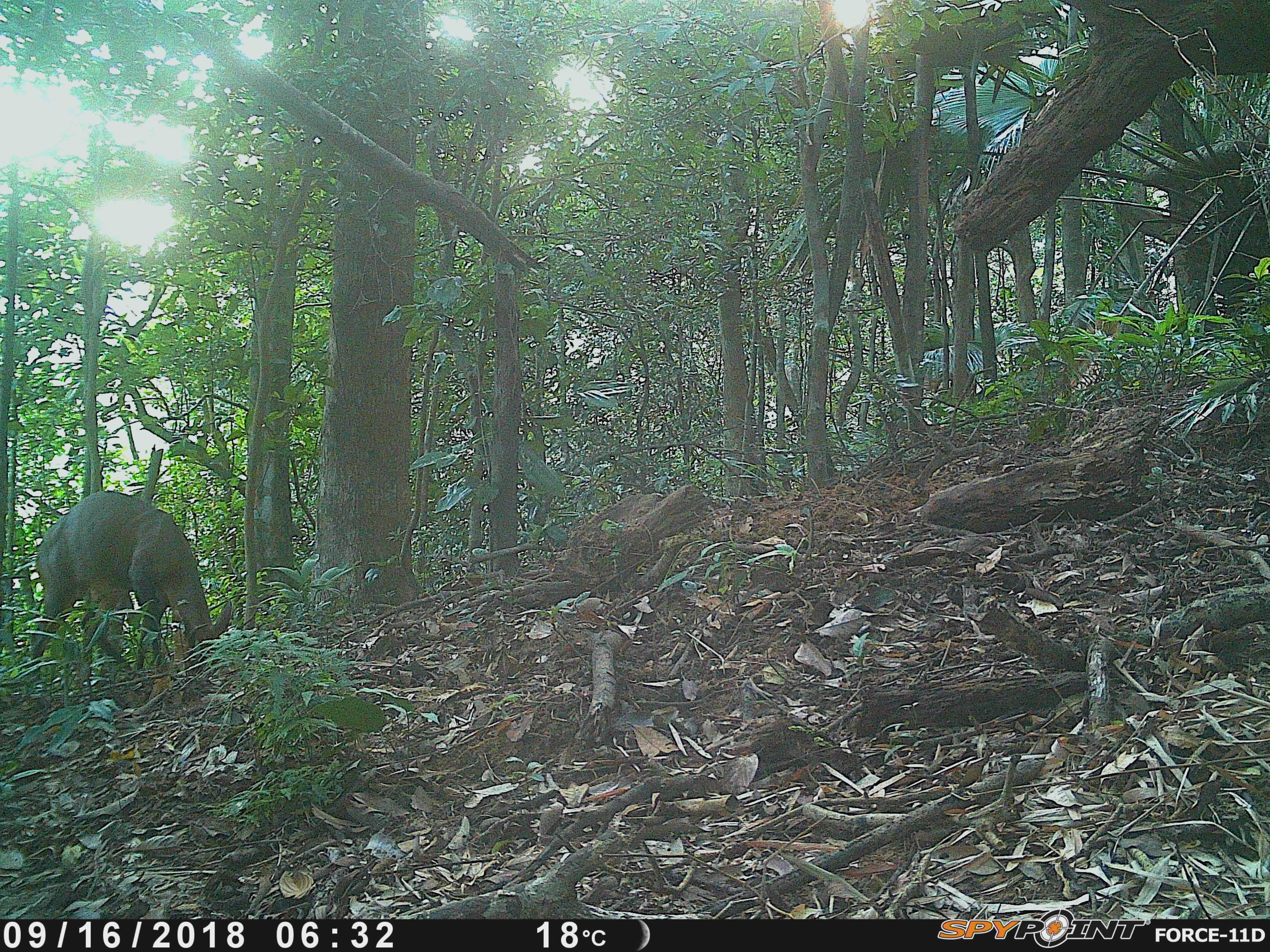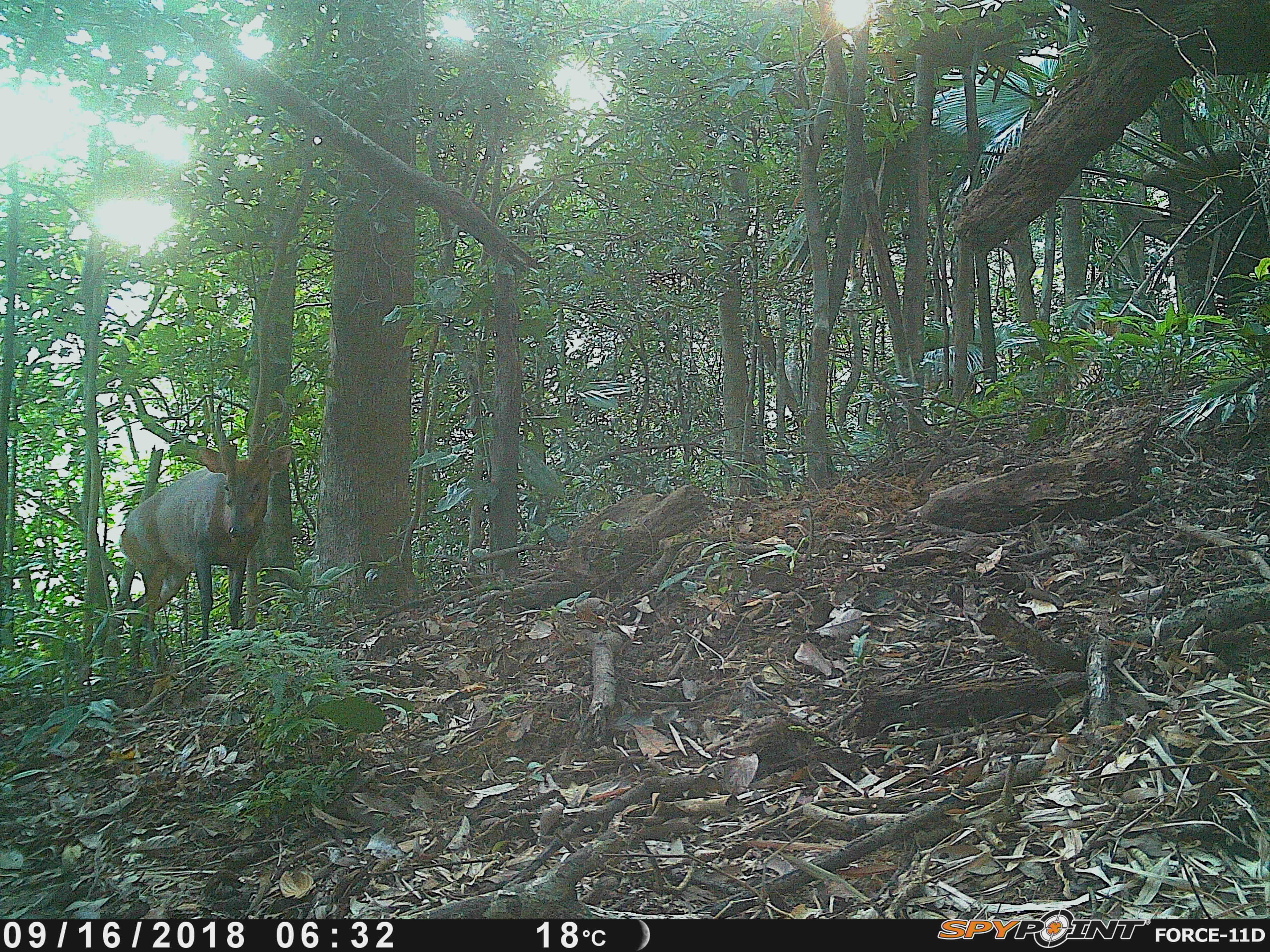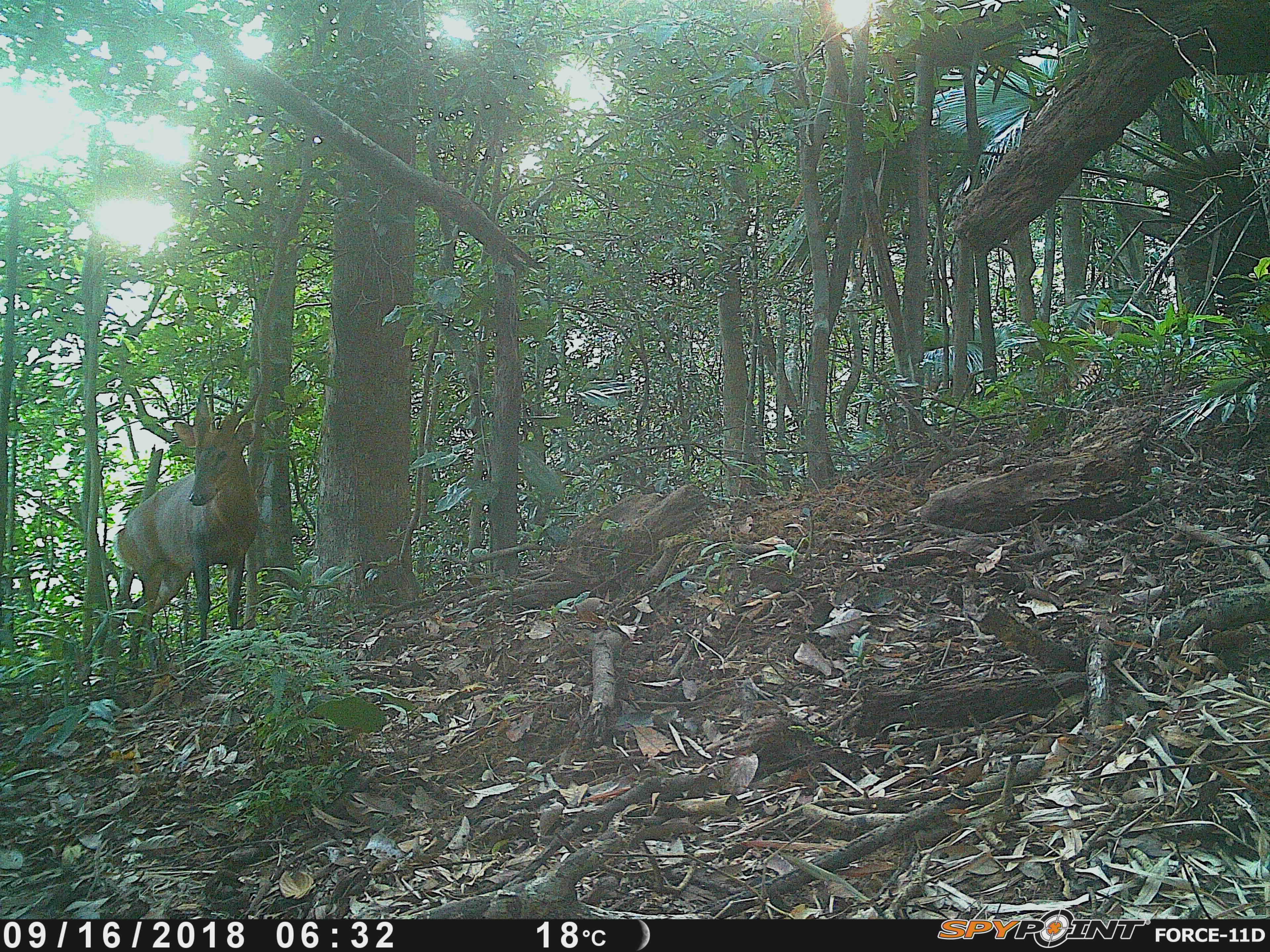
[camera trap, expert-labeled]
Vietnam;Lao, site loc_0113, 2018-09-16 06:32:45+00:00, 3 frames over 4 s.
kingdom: Animalia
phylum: Chordata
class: Mammalia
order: Artiodactyla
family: Cervidae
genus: Muntiacus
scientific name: Muntiacus vuquangensis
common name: large-antlered muntjac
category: large antlered muntjac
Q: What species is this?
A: Large antlered muntjac (large-antlered muntjac) (Muntiacus vuquangensis).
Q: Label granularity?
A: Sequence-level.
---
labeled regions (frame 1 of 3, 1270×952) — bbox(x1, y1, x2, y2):
large antlered muntjac: bbox(28, 489, 232, 689)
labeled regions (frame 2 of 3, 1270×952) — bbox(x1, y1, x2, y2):
large antlered muntjac: bbox(117, 391, 293, 679)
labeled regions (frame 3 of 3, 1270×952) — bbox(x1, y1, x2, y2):
large antlered muntjac: bbox(112, 366, 264, 676)